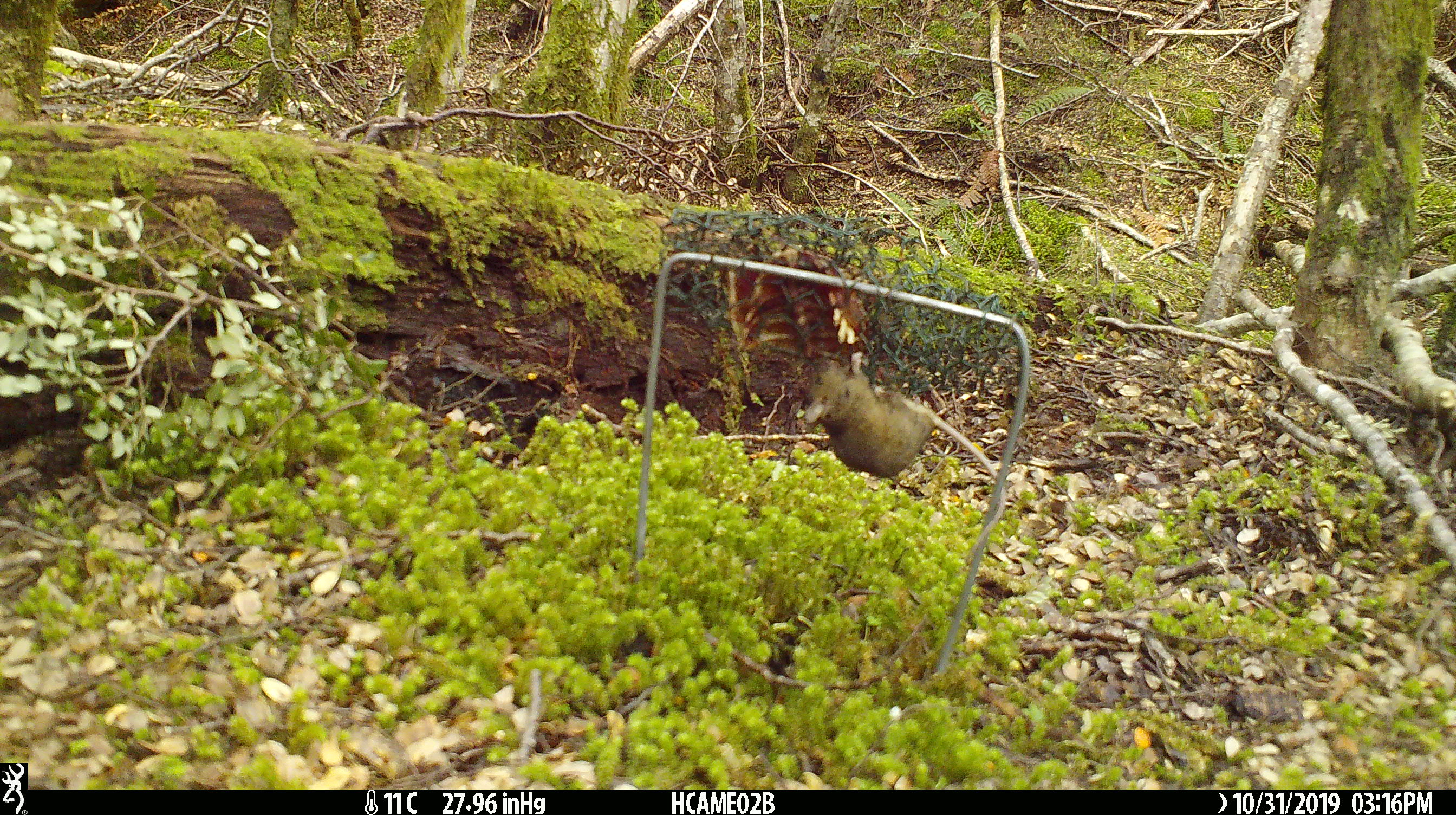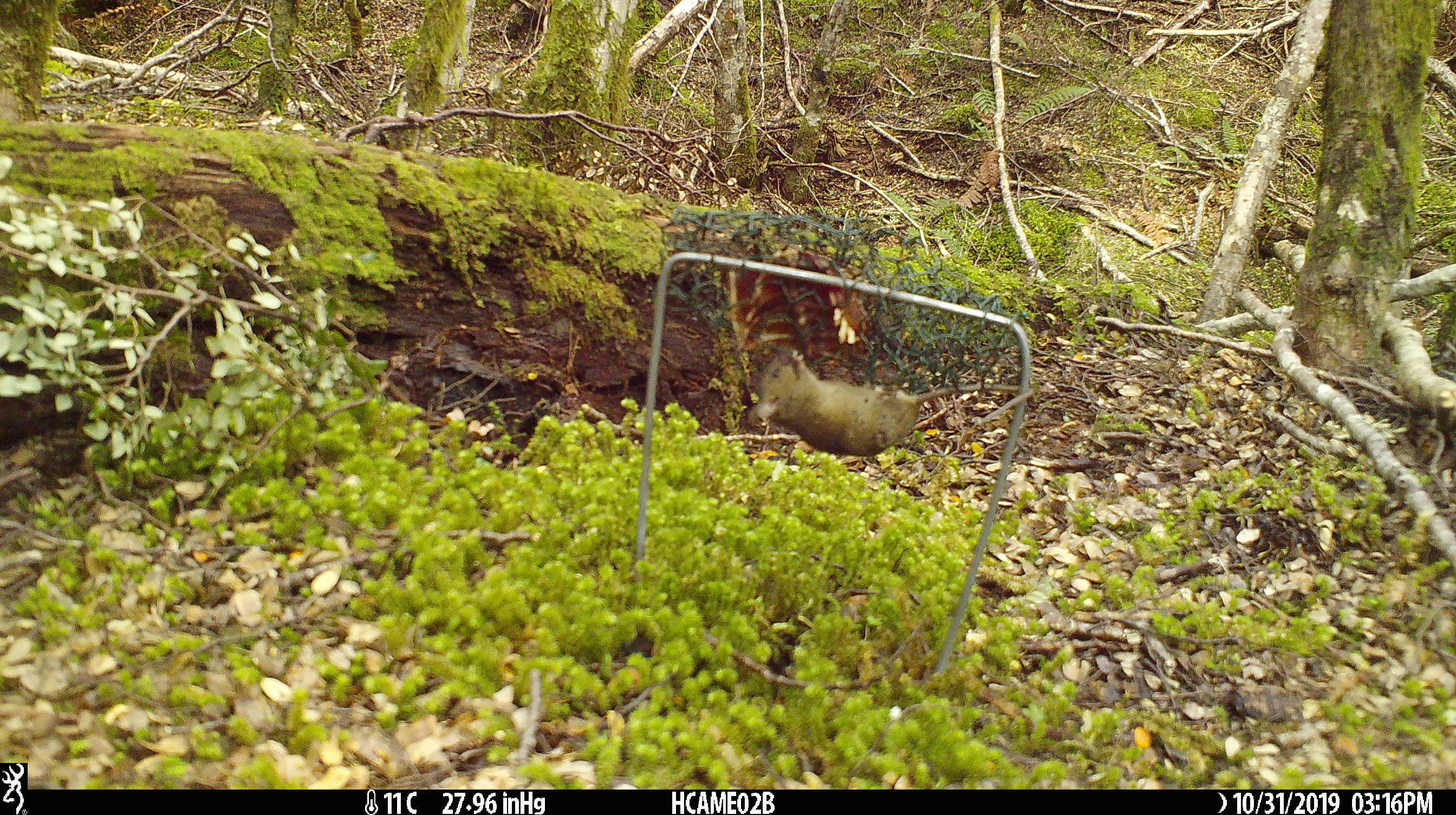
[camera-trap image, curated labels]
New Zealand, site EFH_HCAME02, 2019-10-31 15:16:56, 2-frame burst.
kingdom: Animalia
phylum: Chordata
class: Mammalia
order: Rodentia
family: Muridae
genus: Mus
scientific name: Mus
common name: mouse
Mouse (Mus).